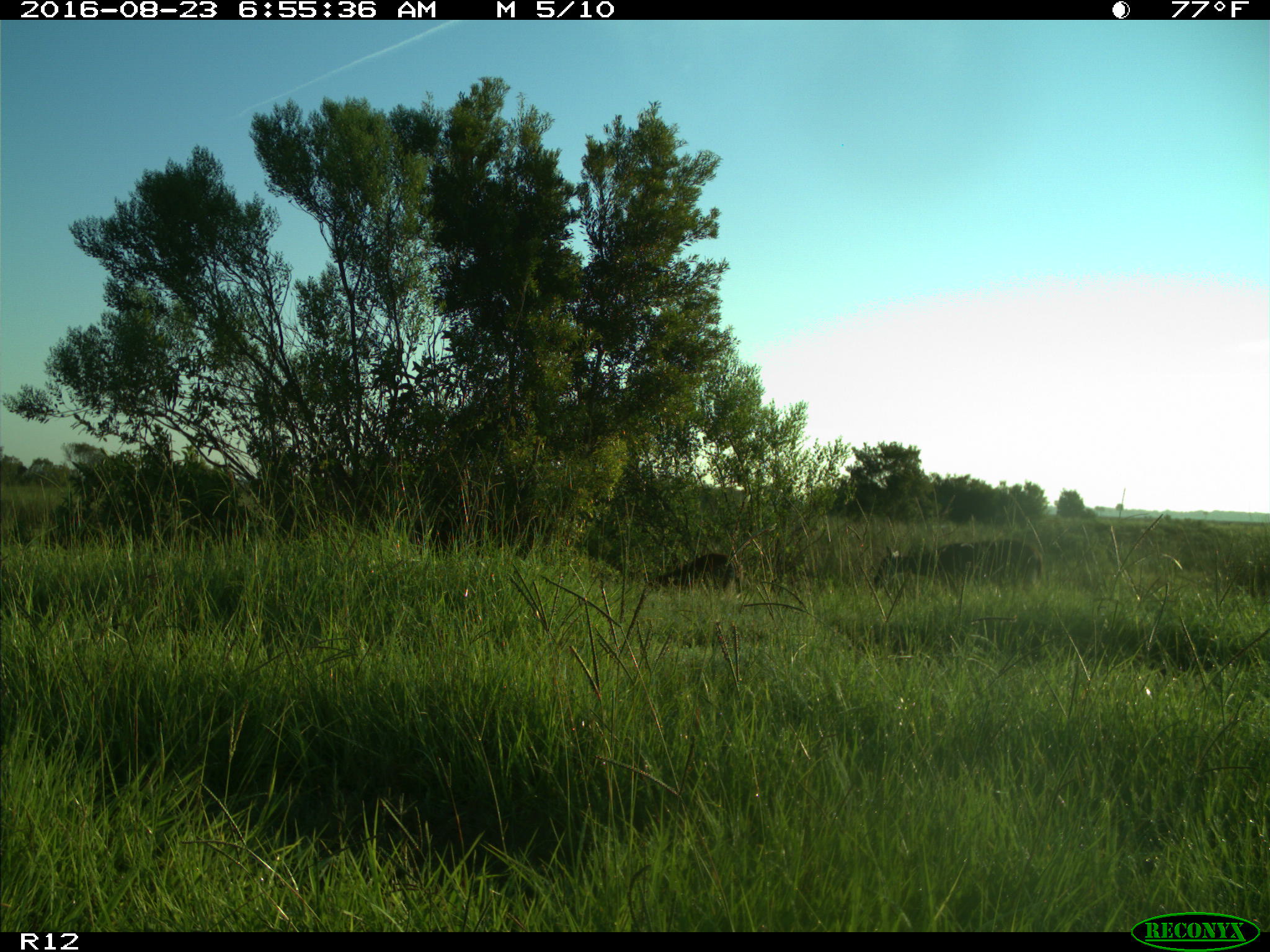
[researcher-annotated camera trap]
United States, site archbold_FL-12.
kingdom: Animalia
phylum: Chordata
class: Mammalia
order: Artiodactyla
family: Cervidae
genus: Odocoileus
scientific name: Odocoileus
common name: deer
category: unidentified deer